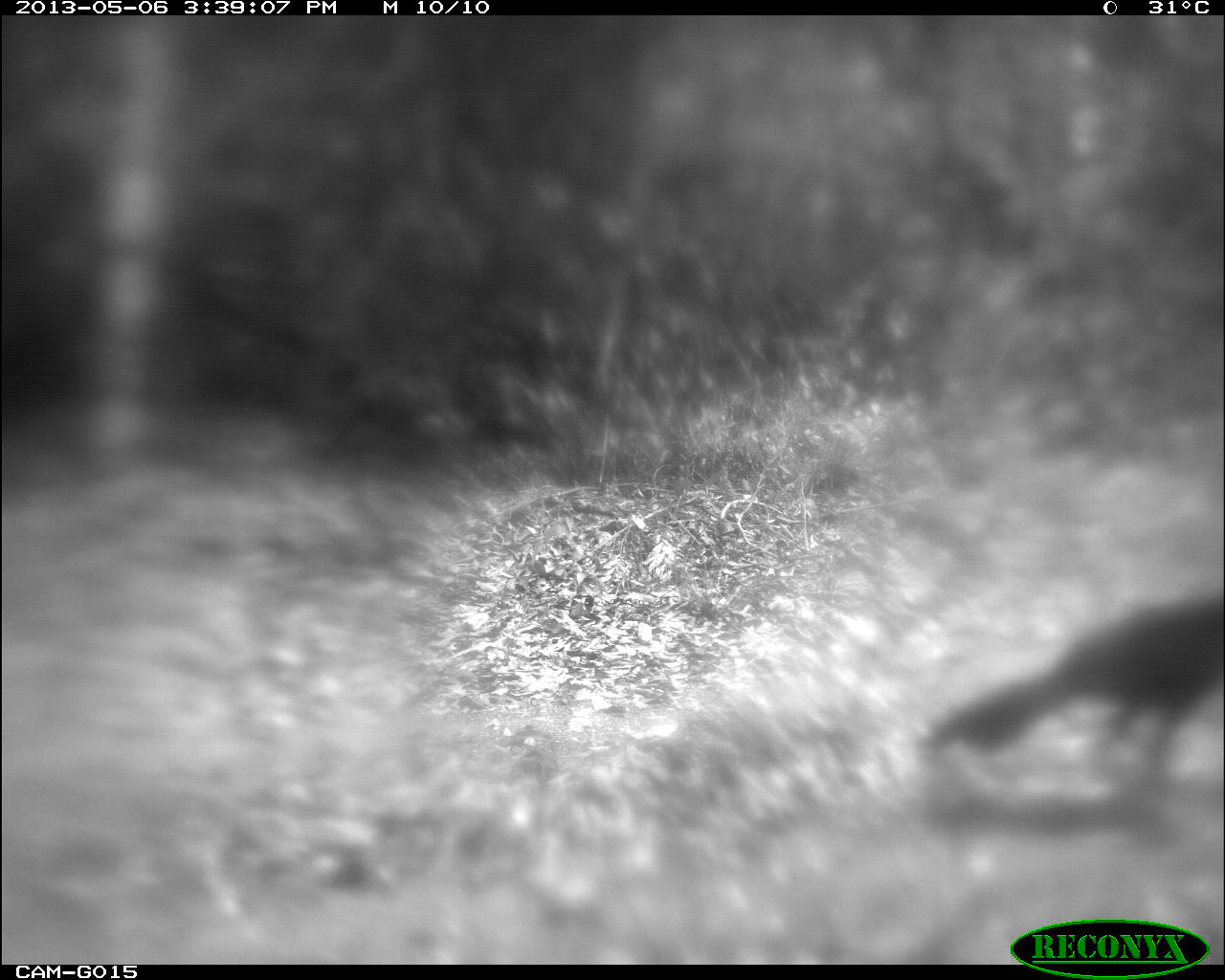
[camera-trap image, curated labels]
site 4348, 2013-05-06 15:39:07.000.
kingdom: Animalia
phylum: Chordata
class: Aves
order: Galliformes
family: Cracidae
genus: Crax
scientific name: Crax rubra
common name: great curassow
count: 1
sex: female